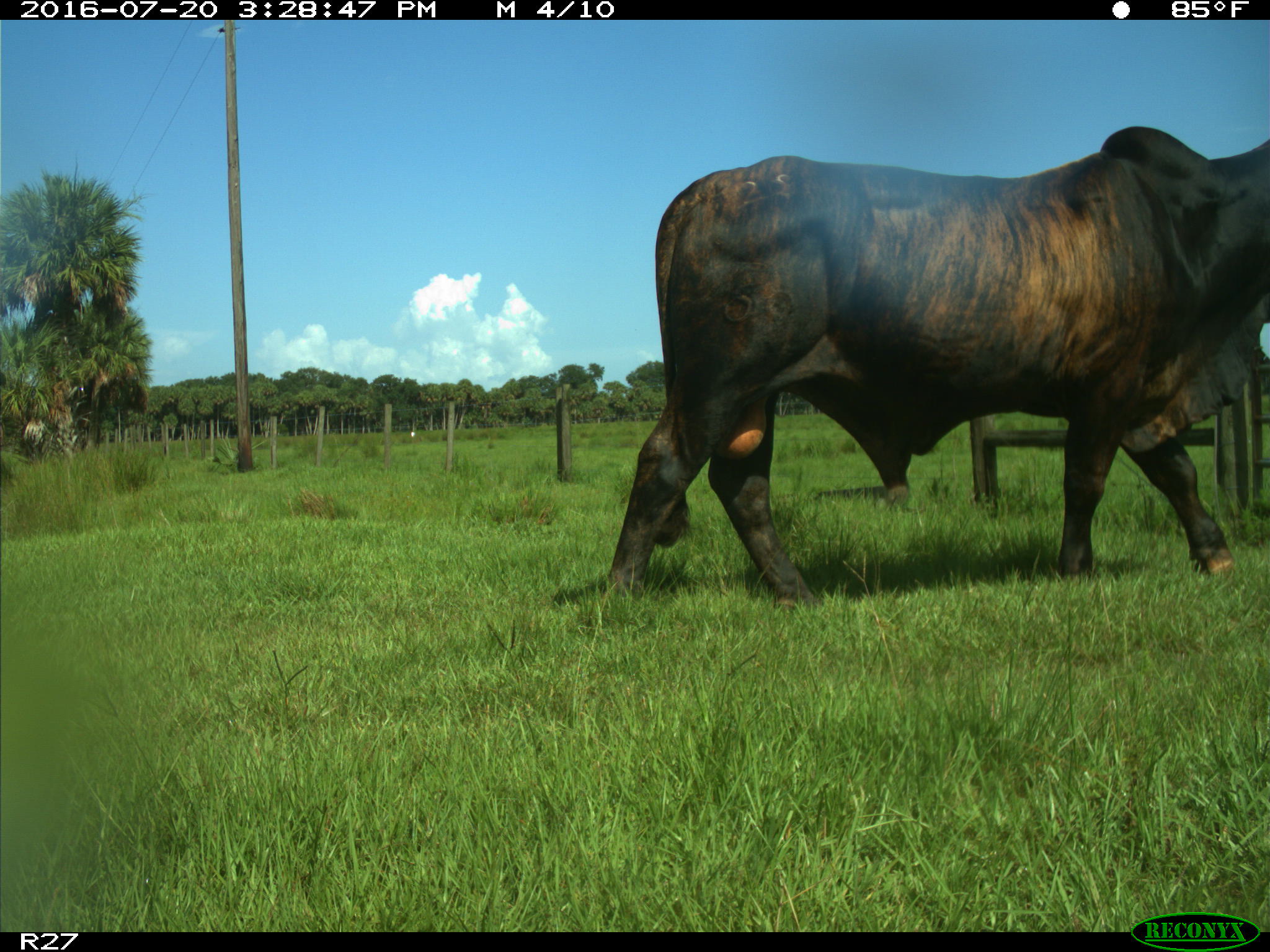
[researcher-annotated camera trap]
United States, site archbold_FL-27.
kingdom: Animalia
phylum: Chordata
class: Mammalia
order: Artiodactyla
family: Bovidae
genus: Bos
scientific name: Bos taurus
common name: domestic cow